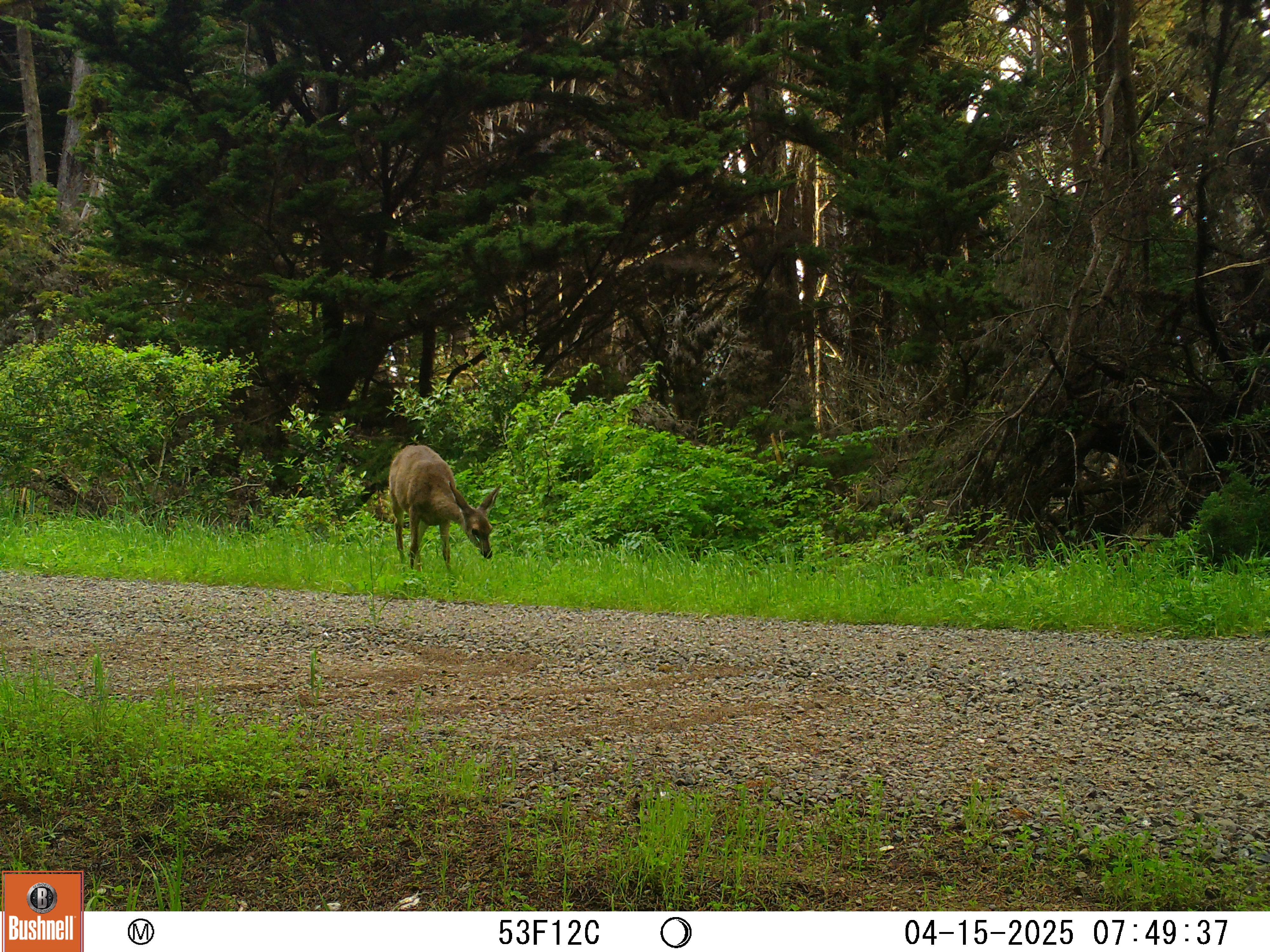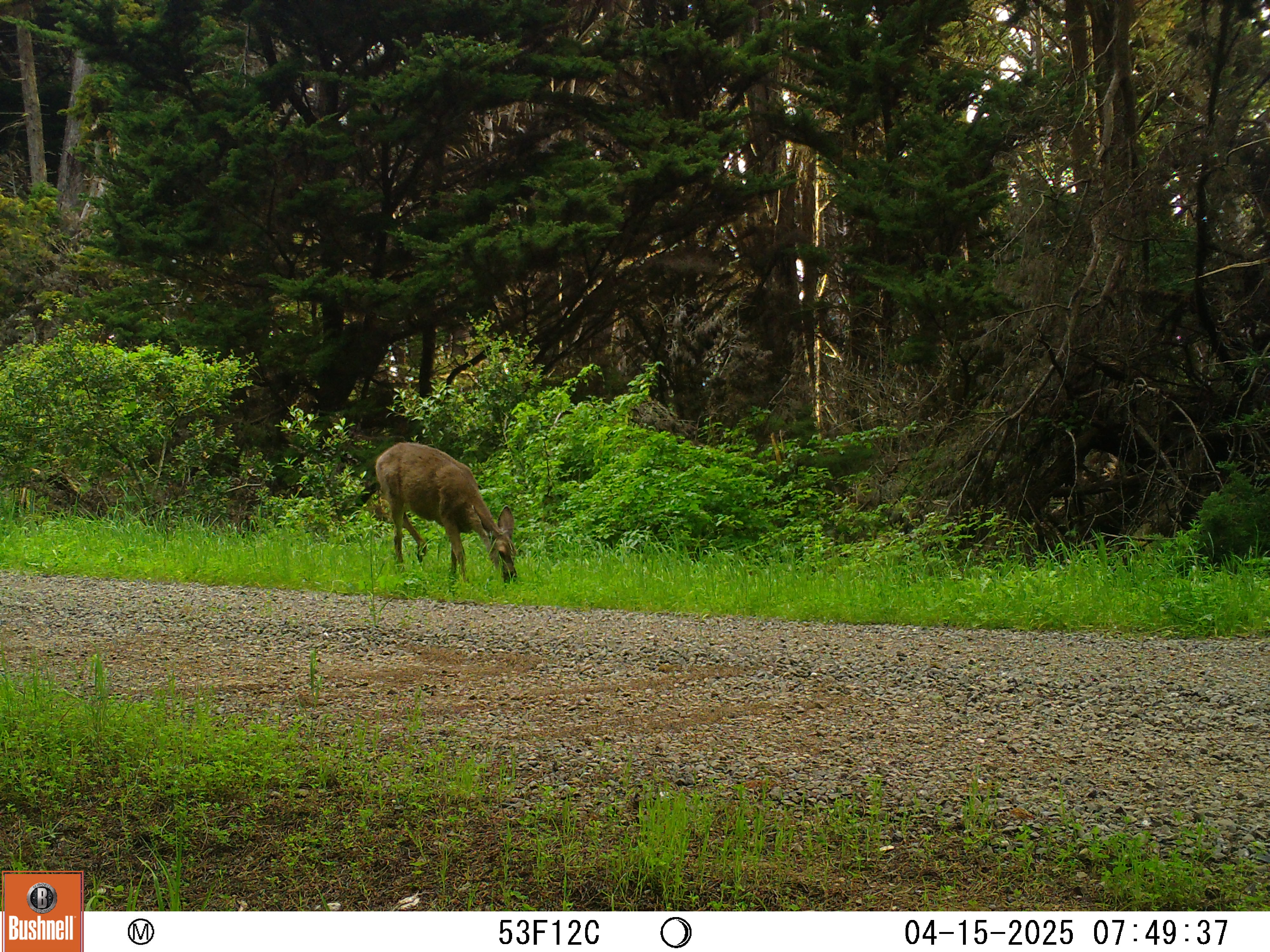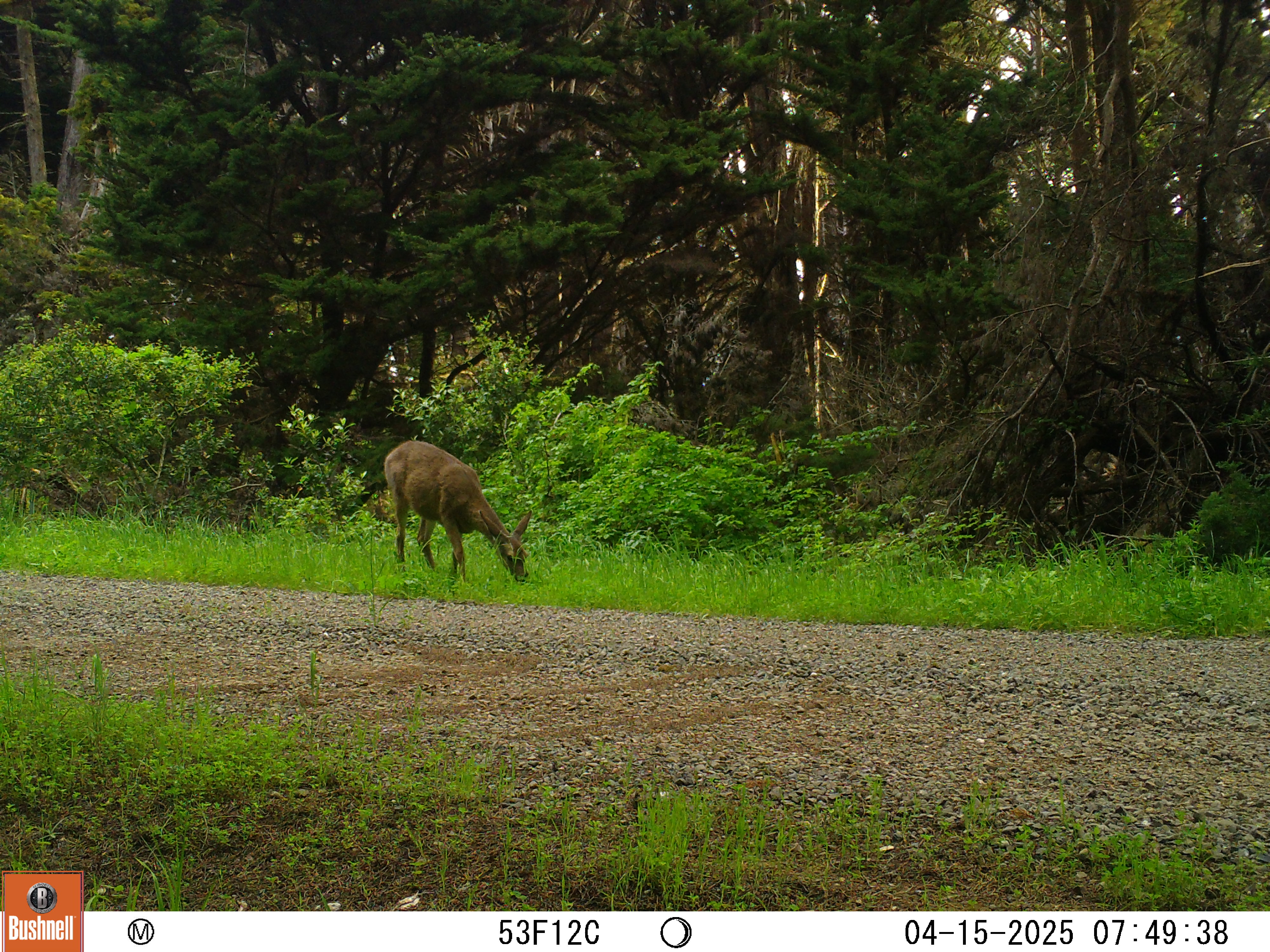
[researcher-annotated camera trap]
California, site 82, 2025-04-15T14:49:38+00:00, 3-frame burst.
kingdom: Animalia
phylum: Chordata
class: Mammalia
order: Artiodactyla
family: Cervidae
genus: Odocoileus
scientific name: Odocoileus hemionus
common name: mule deer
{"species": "mule deer (Odocoileus hemionus)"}